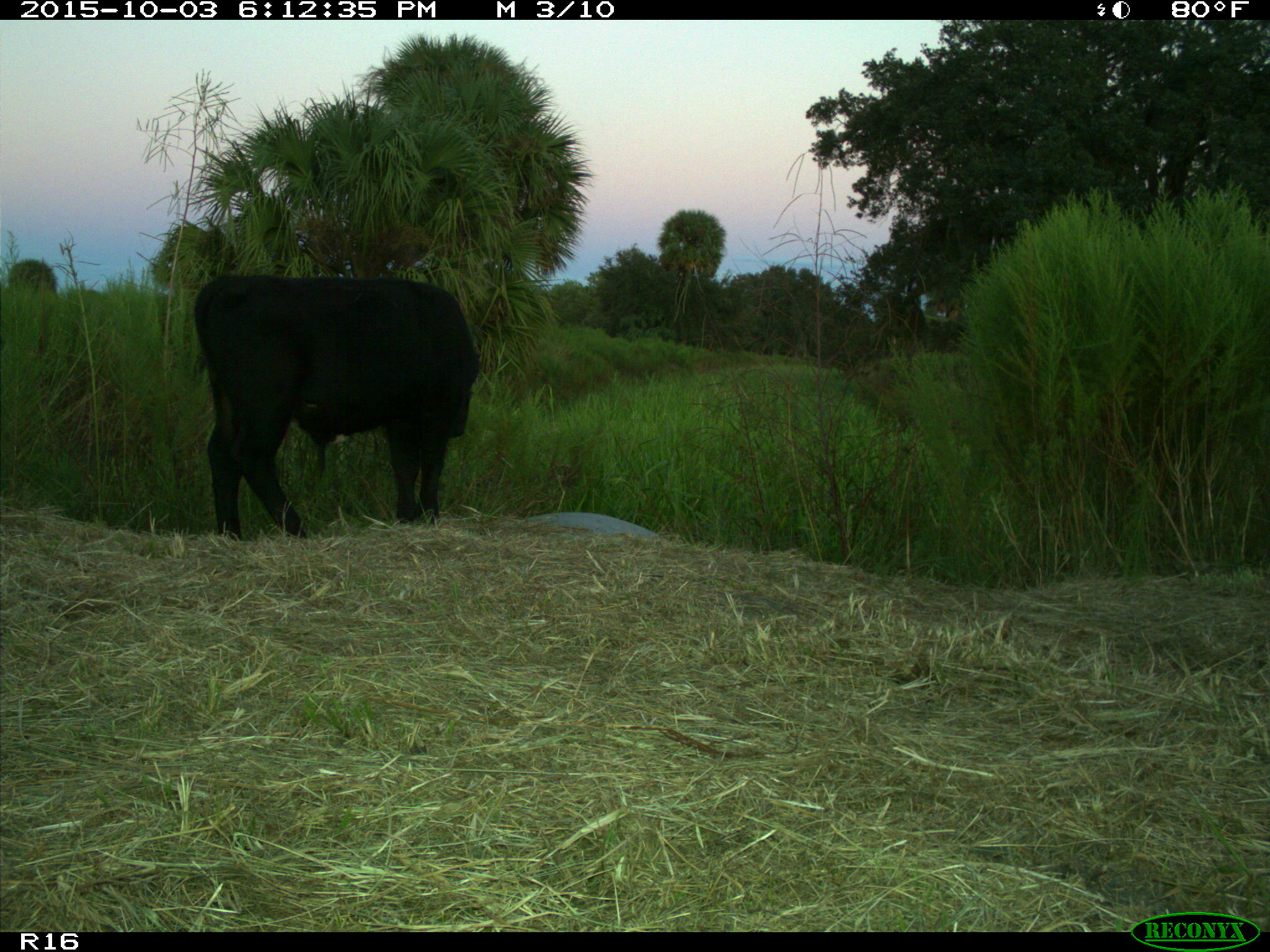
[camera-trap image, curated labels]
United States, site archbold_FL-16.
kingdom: Animalia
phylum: Chordata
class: Mammalia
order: Artiodactyla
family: Bovidae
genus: Bos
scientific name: Bos taurus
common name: domestic cow